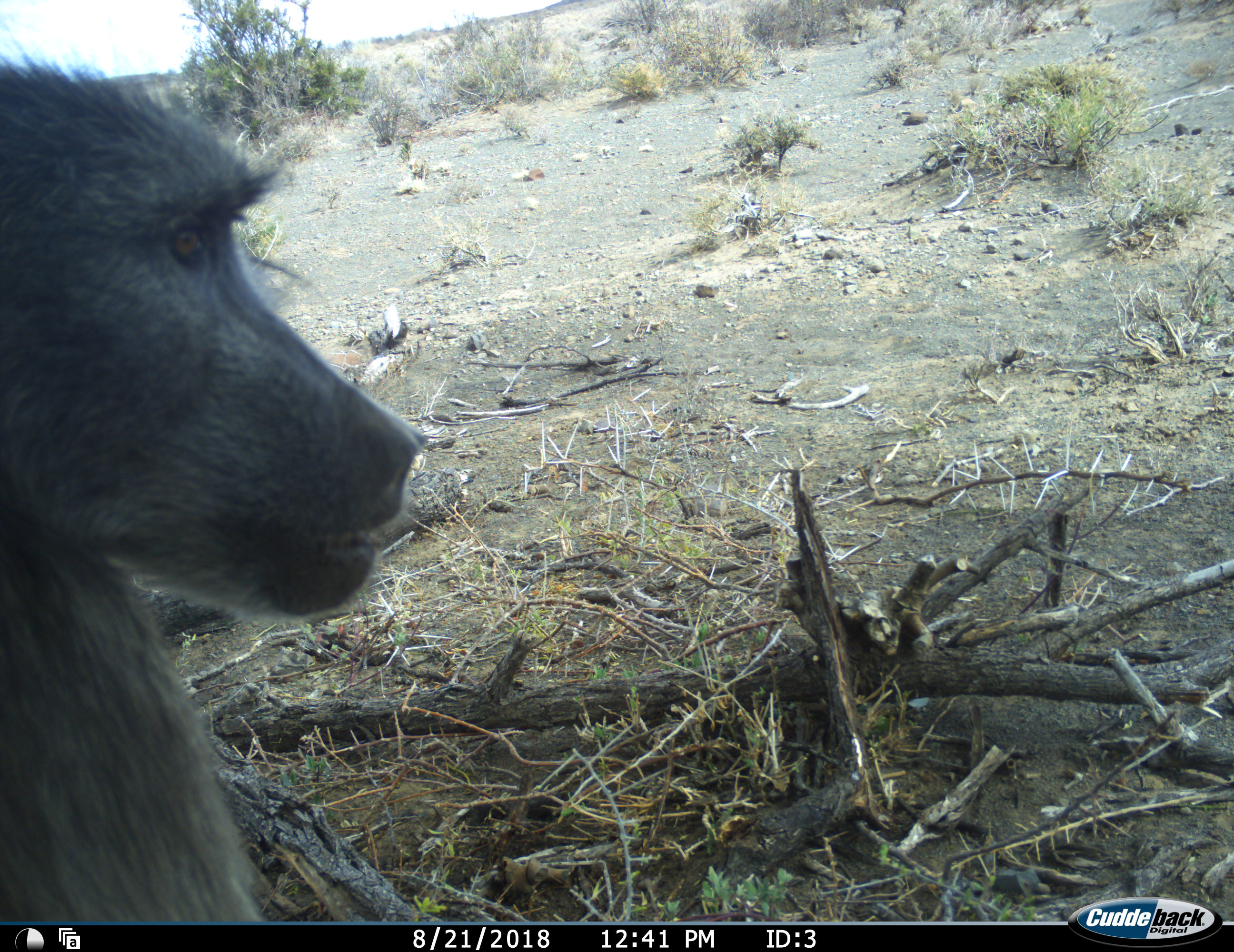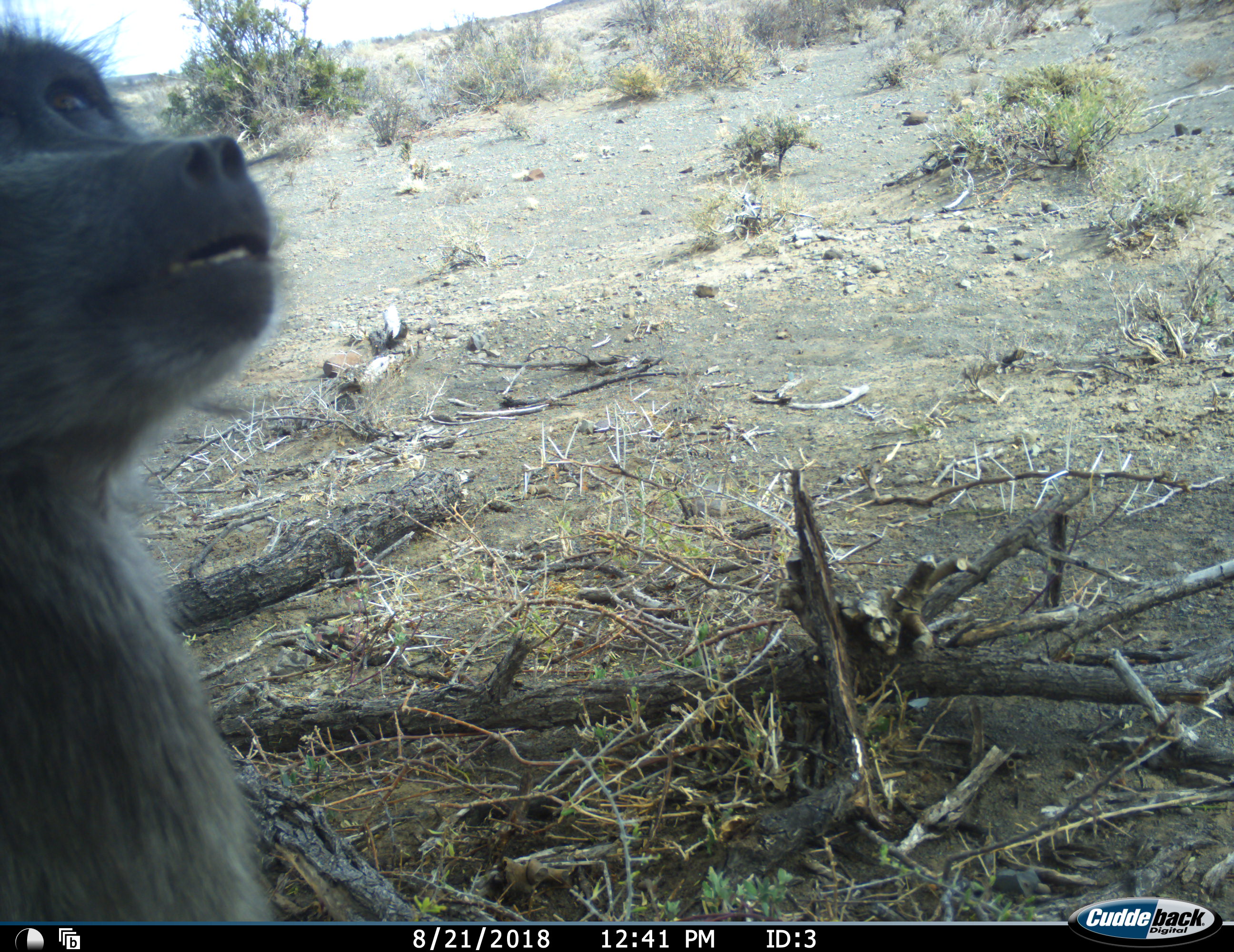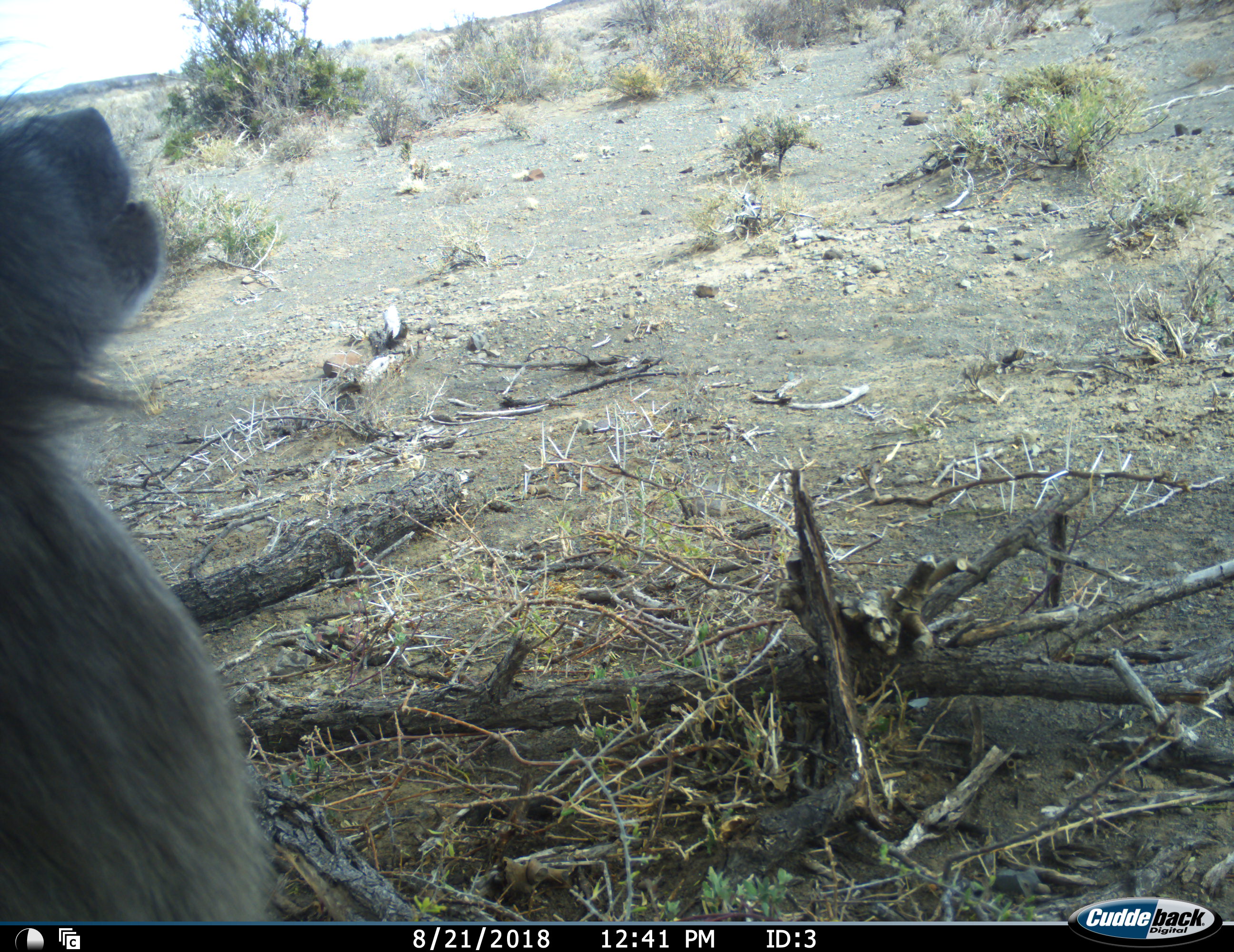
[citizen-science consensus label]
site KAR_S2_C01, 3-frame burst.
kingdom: Animalia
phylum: Chordata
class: Mammalia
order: Primates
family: Cercopithecidae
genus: Papio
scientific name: Papio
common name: baboon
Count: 1.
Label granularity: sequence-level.